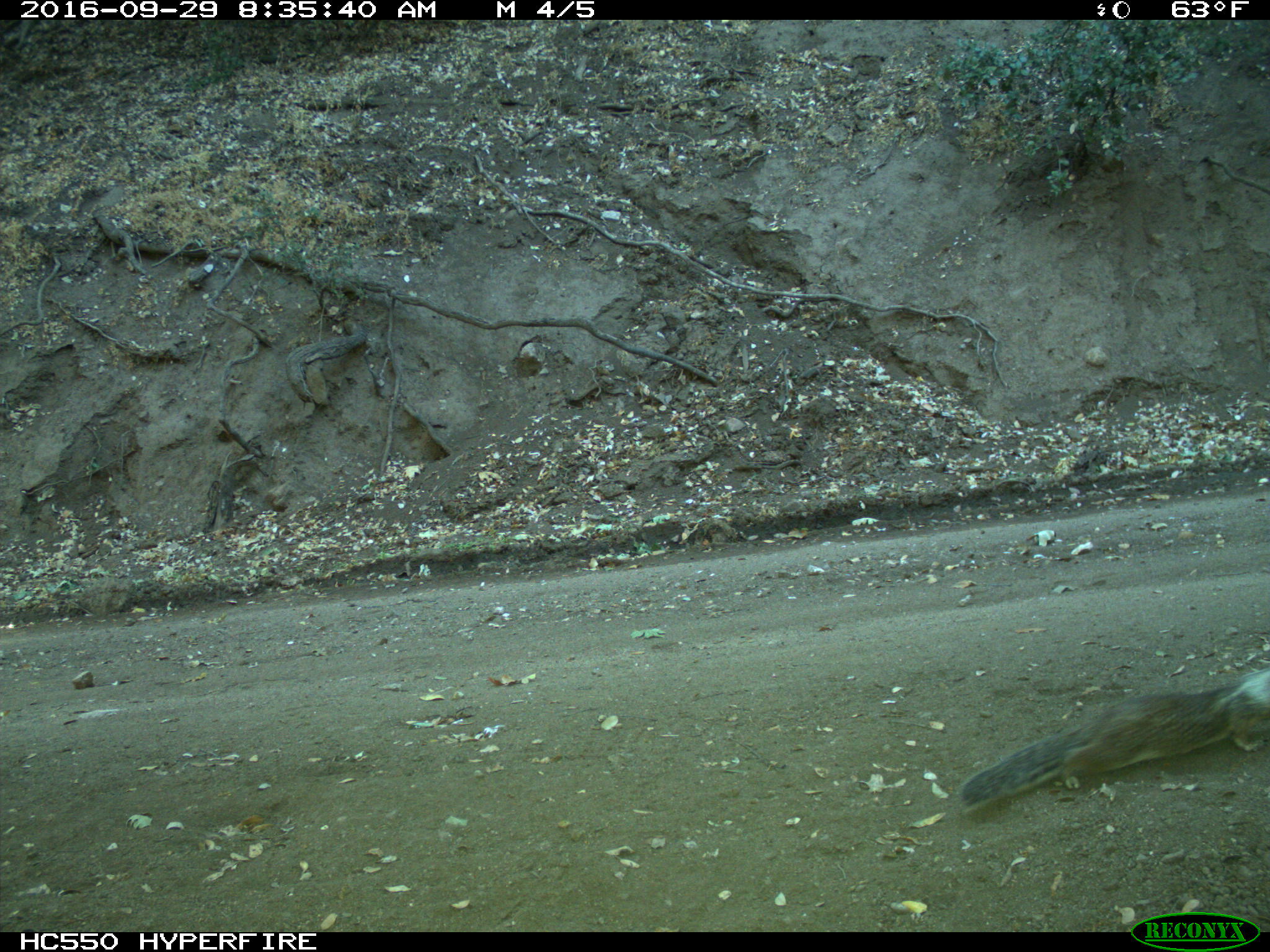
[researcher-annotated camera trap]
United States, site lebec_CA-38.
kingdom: Animalia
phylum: Chordata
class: Mammalia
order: Rodentia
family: Sciuridae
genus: Otospermophilus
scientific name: Otospermophilus beecheyi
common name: california ground squirrel